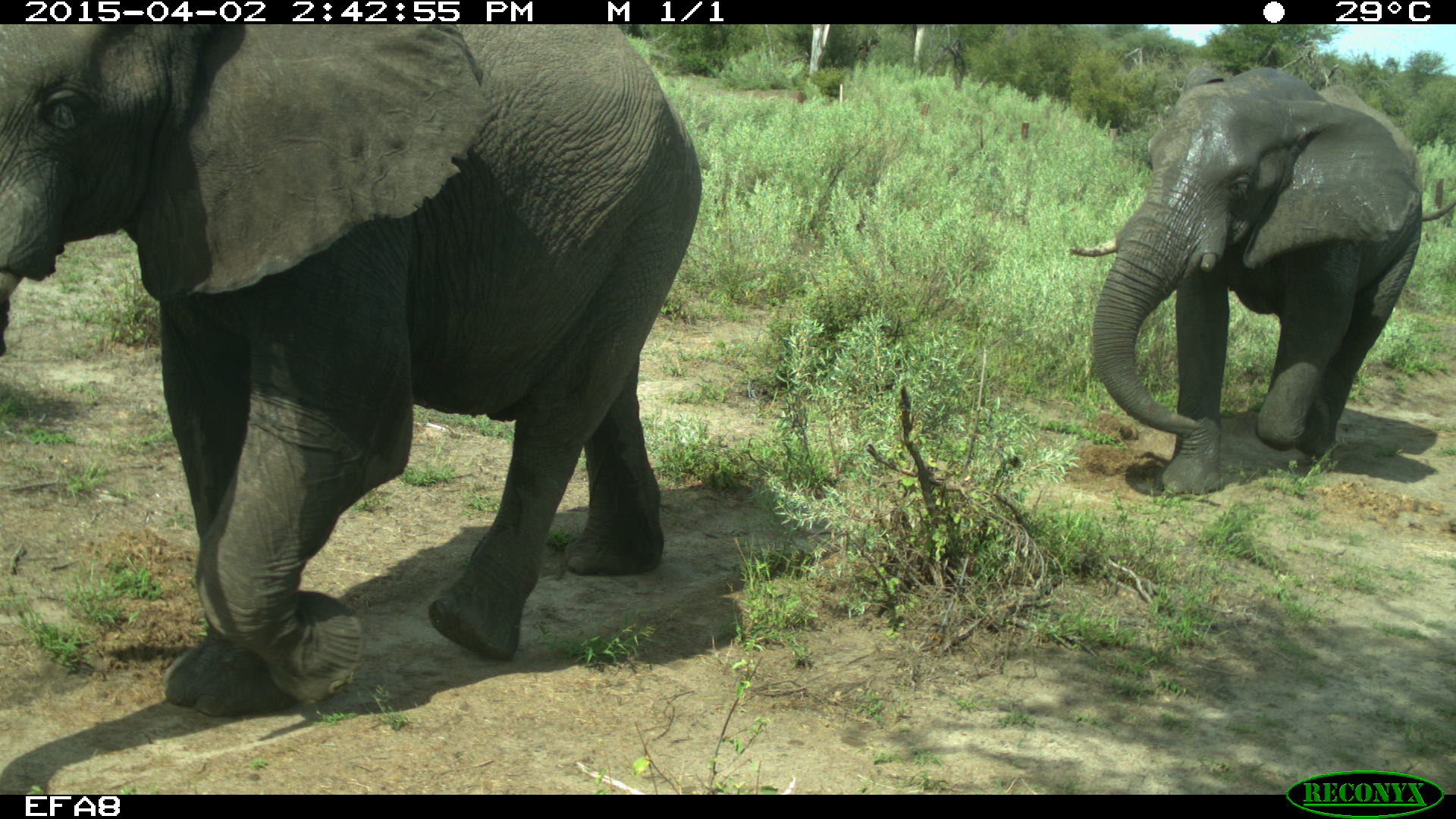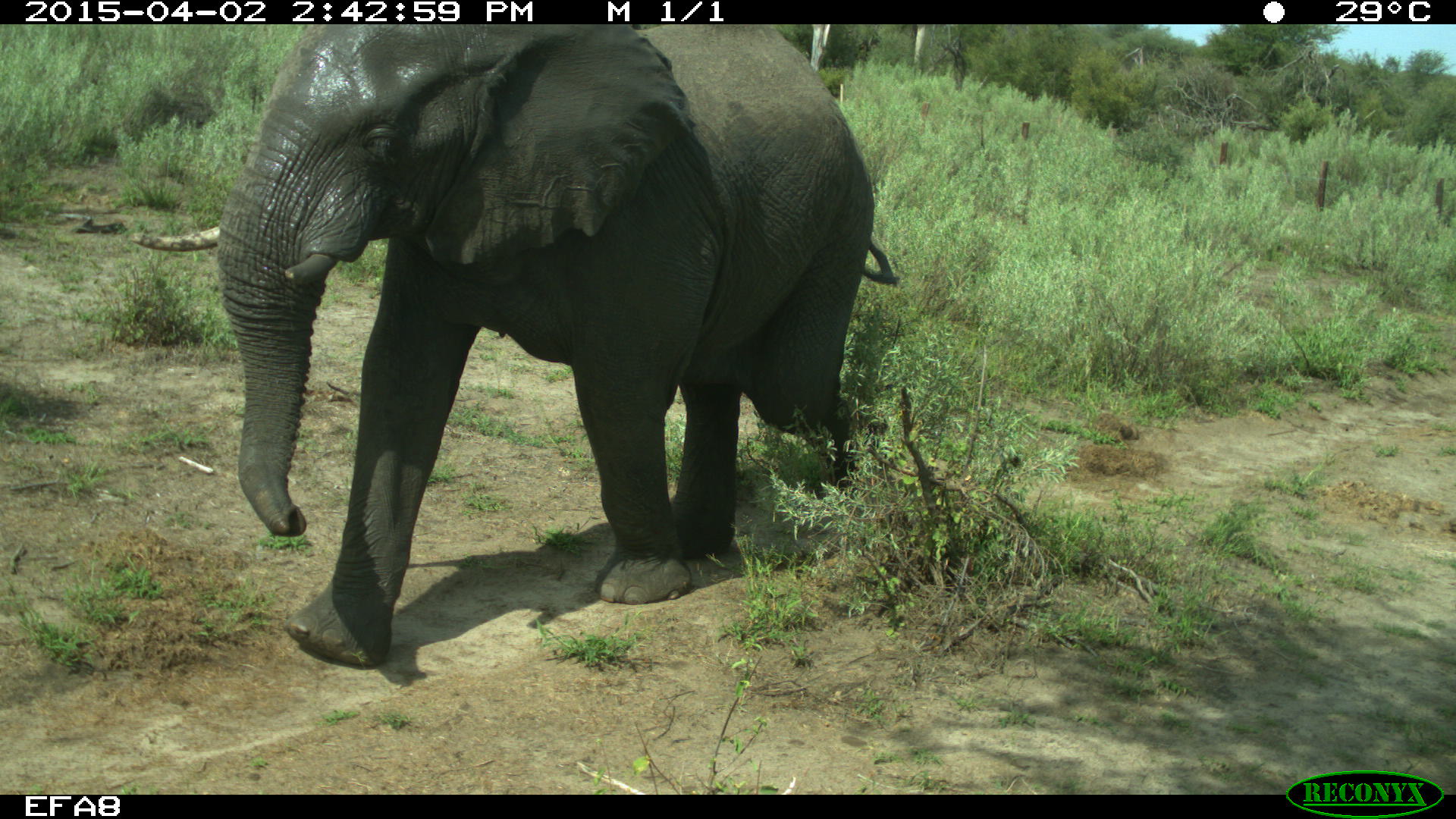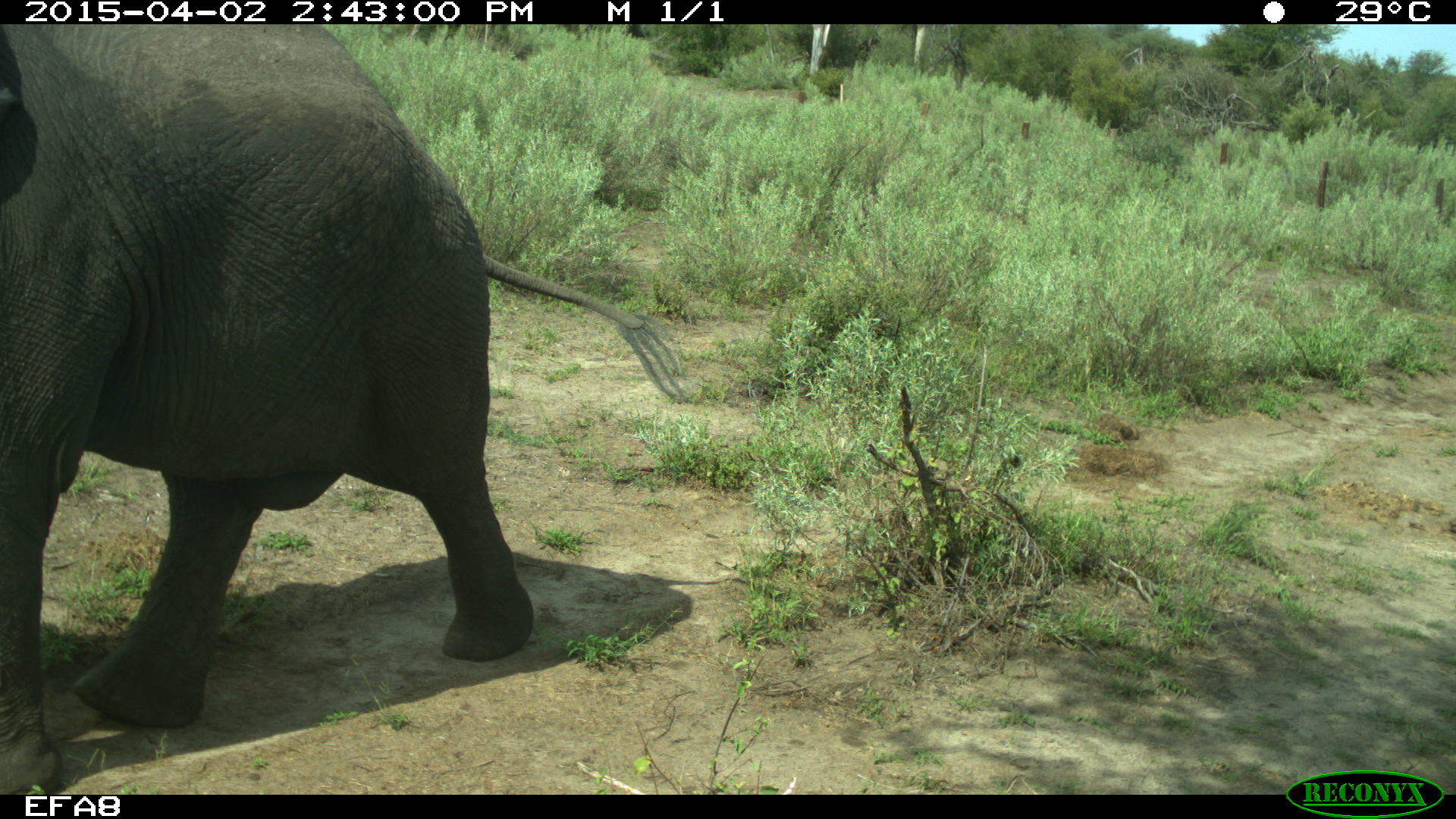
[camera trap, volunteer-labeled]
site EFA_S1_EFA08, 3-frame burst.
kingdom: Animalia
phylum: Chordata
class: Mammalia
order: Proboscidea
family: Elephantidae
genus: Loxodonta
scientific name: Loxodonta africana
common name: african bush elephant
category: elephant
Elephant (african bush elephant) (Loxodonta africana), count 2. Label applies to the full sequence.